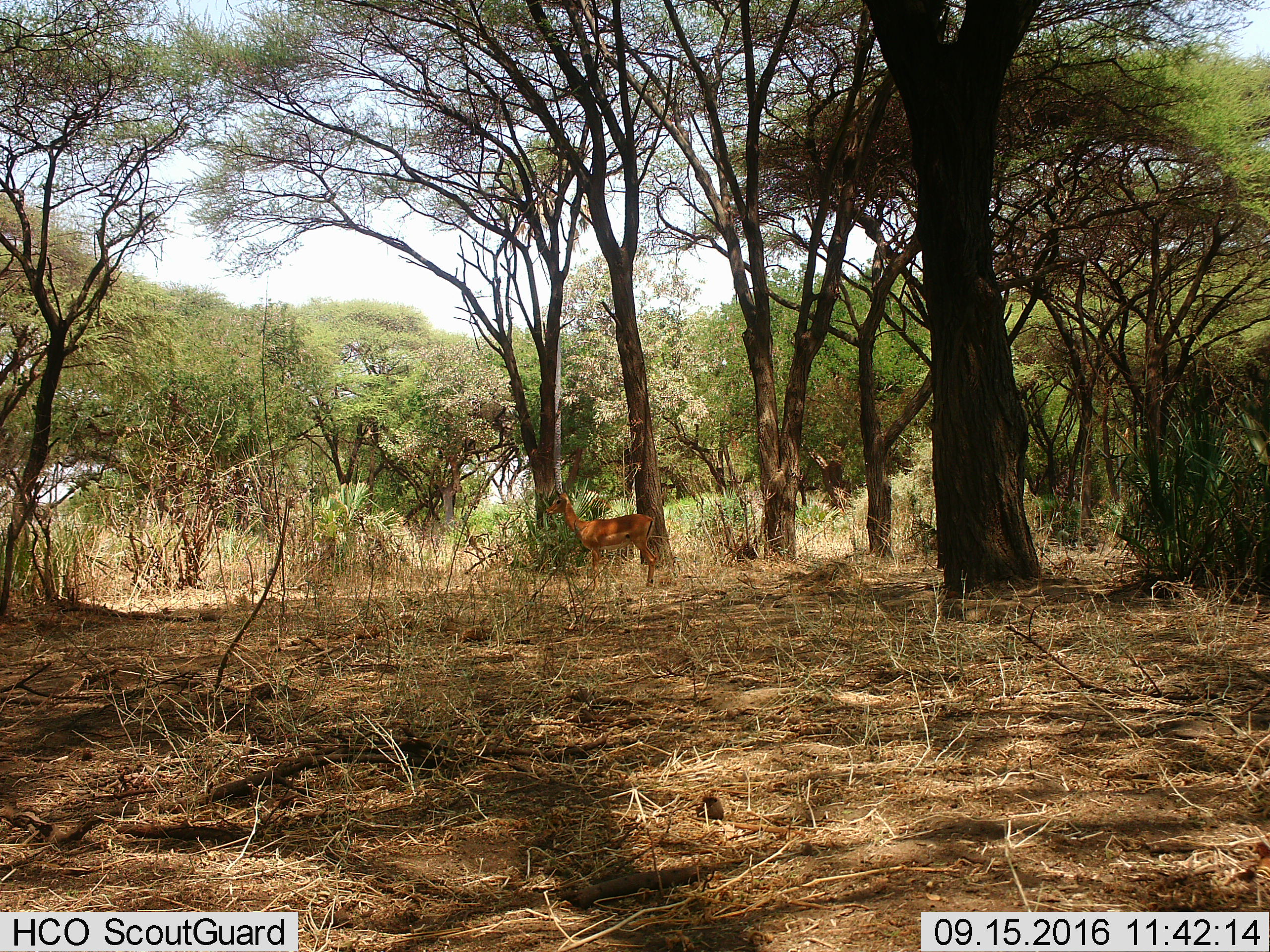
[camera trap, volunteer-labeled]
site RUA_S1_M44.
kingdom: Animalia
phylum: Chordata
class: Mammalia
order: Artiodactyla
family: Bovidae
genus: Aepyceros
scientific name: Aepyceros melampus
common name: impala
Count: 1.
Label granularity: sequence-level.